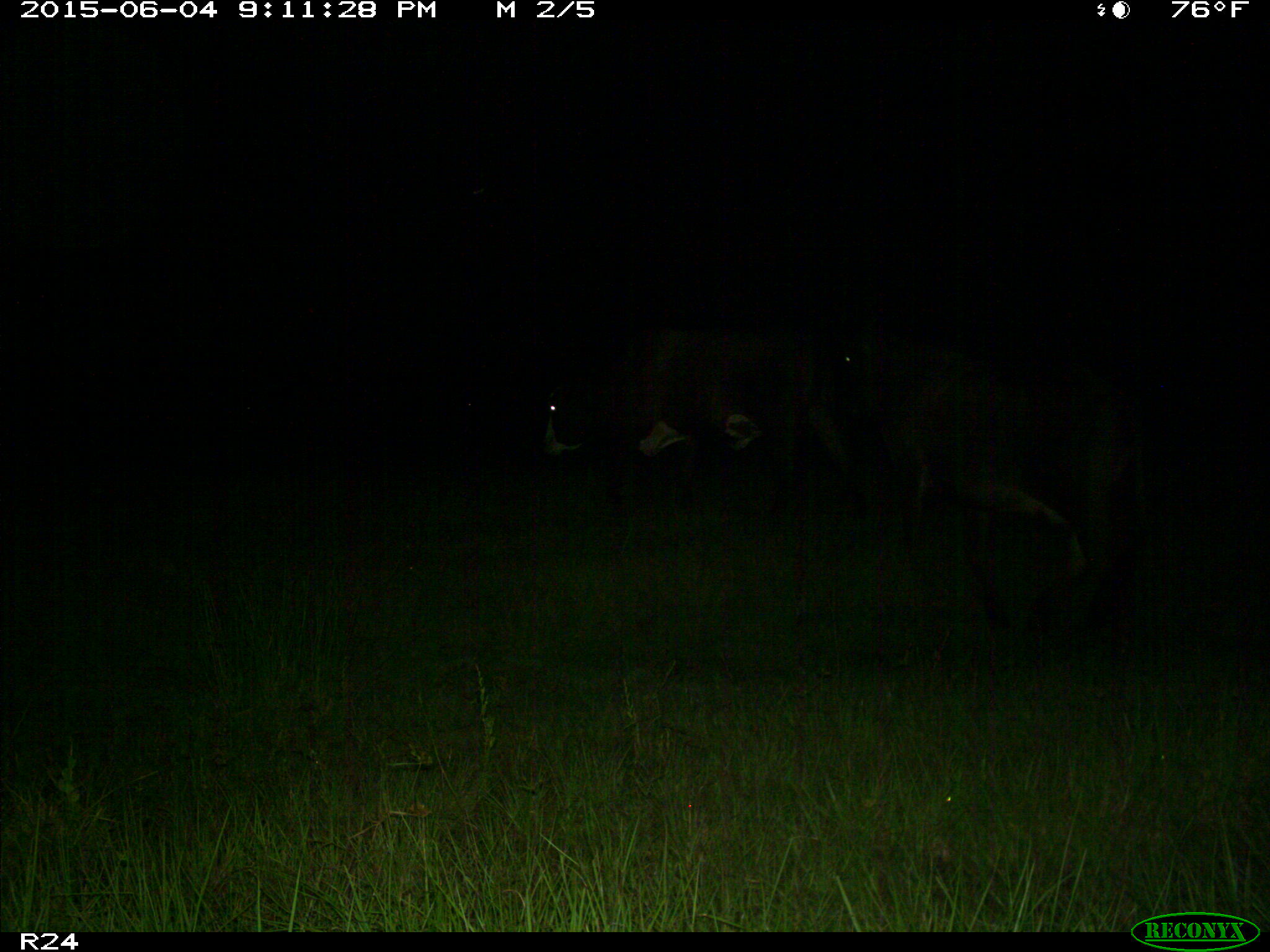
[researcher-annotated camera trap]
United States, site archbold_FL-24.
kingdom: Animalia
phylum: Chordata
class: Mammalia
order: Artiodactyla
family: Bovidae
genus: Bos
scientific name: Bos taurus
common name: domestic cow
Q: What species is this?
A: Bos taurus (domestic cow).